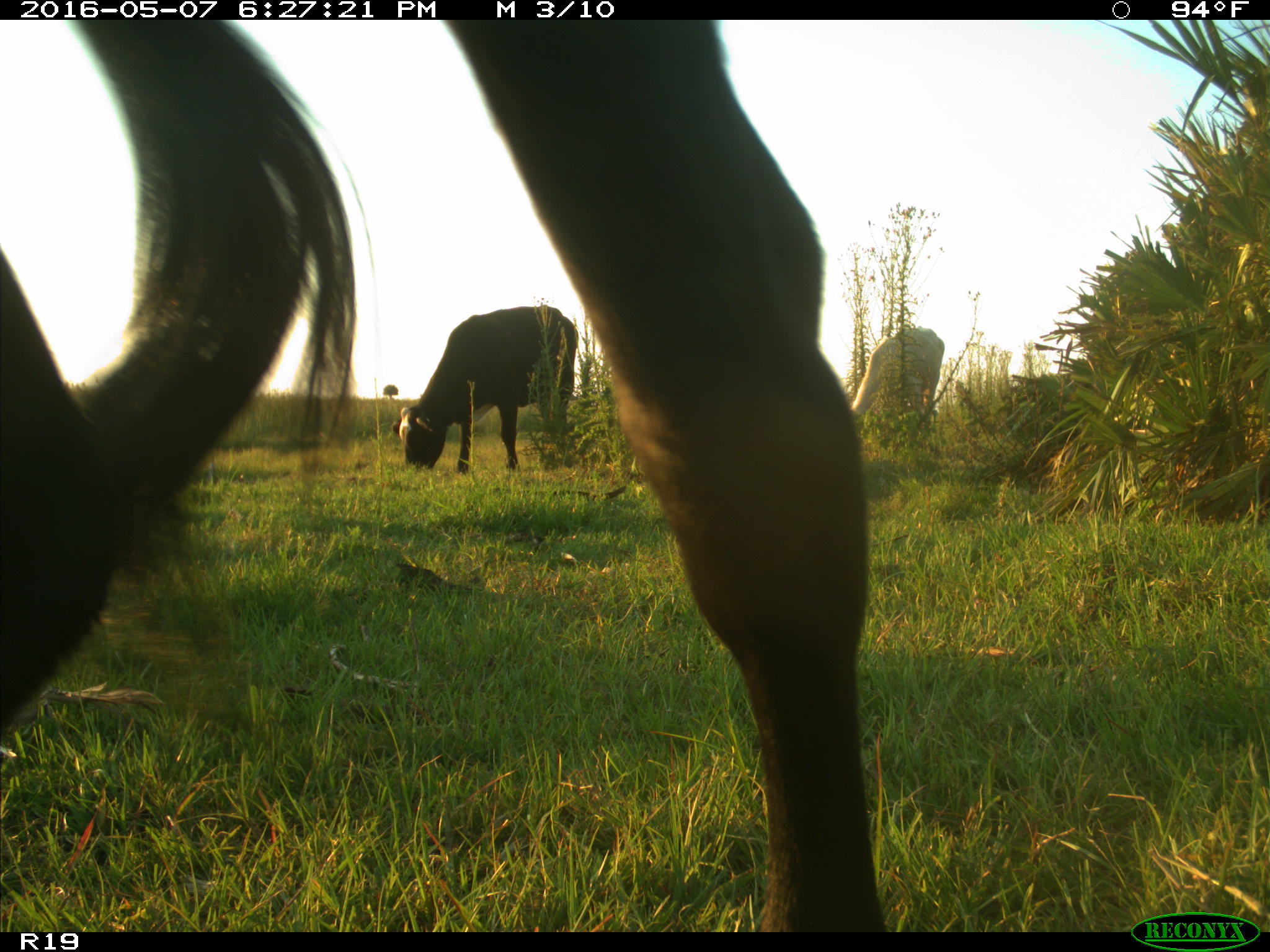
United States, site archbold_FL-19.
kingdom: Animalia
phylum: Chordata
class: Mammalia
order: Artiodactyla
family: Bovidae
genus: Bos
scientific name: Bos taurus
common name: domestic cow